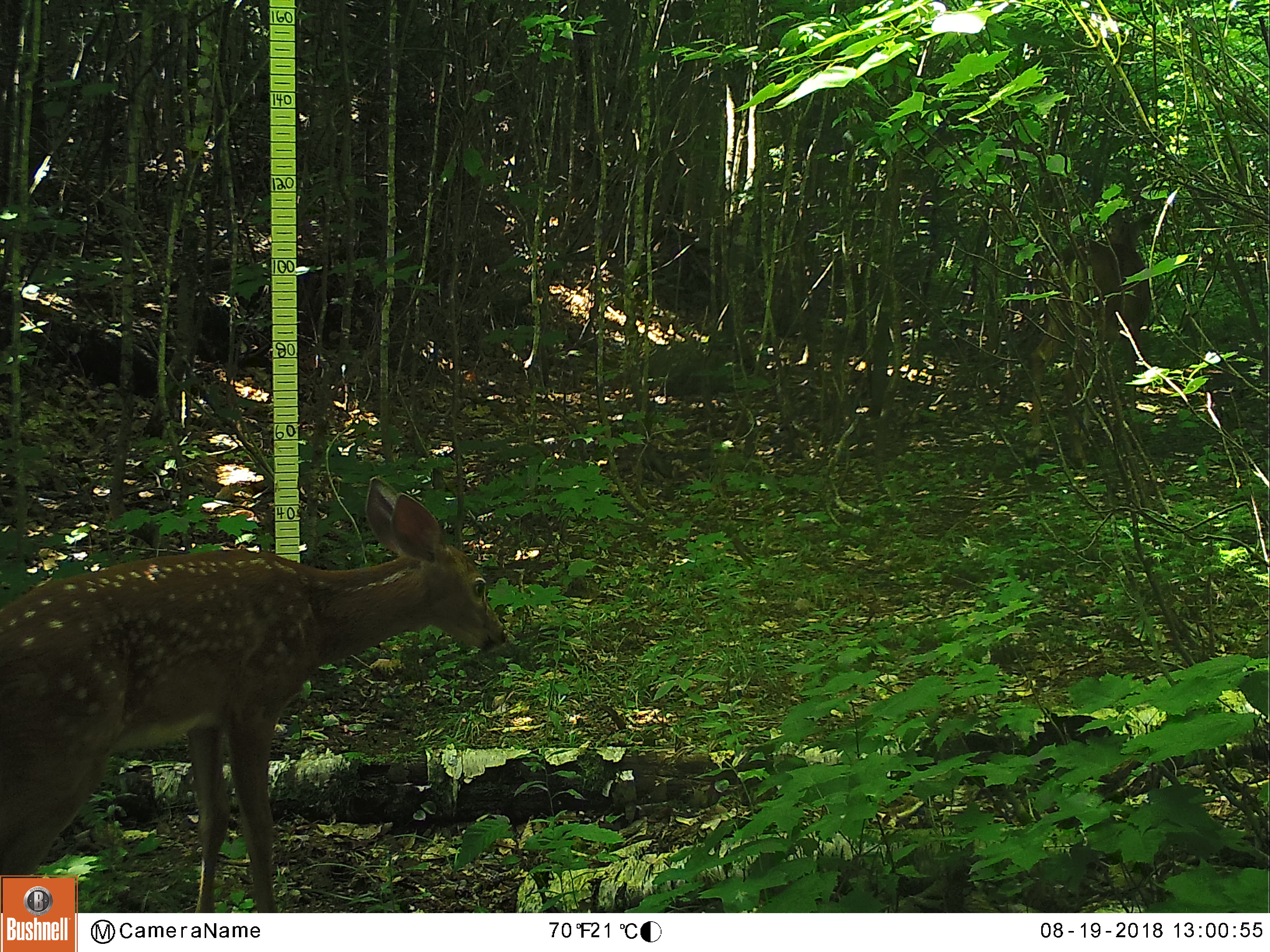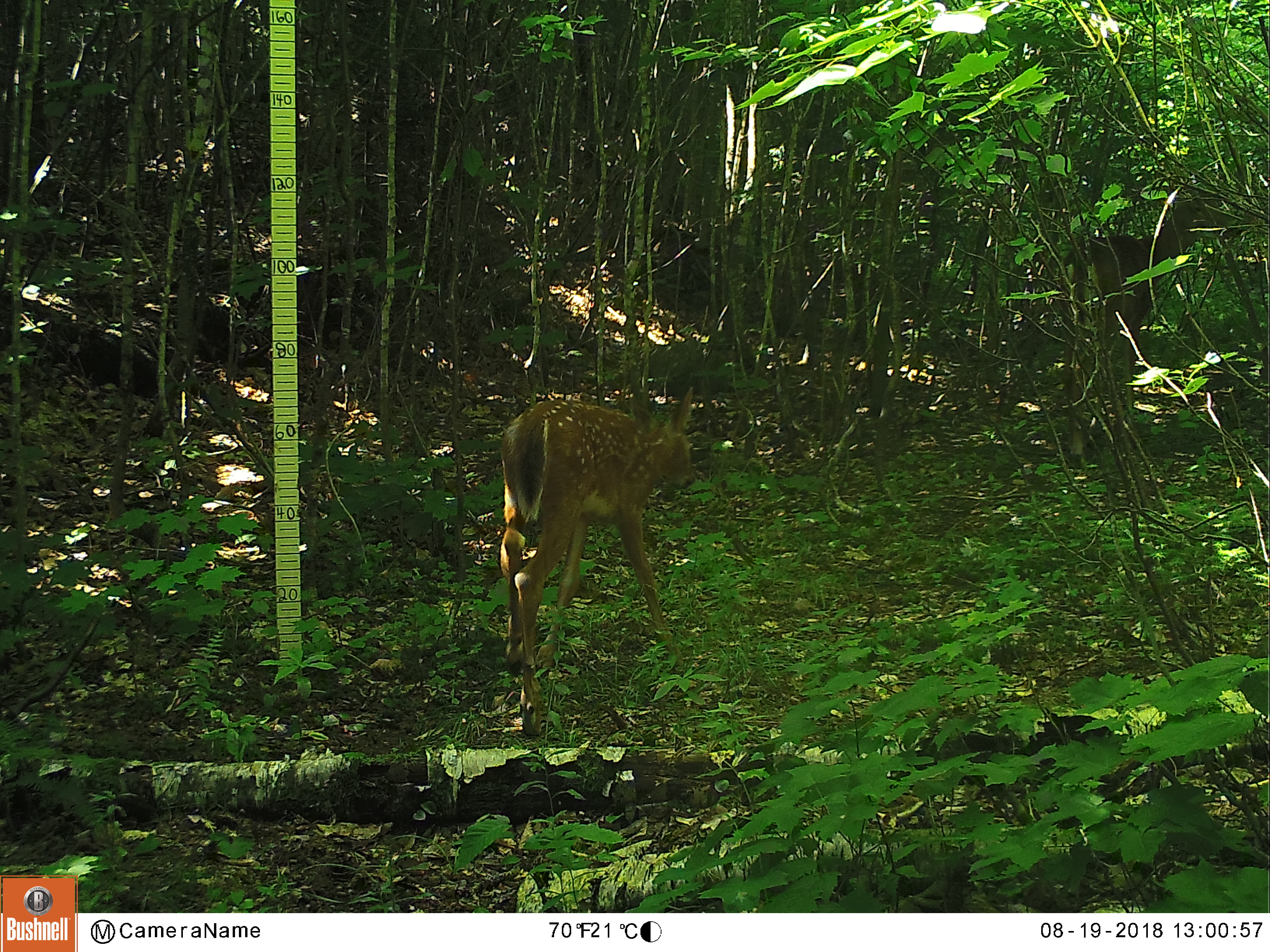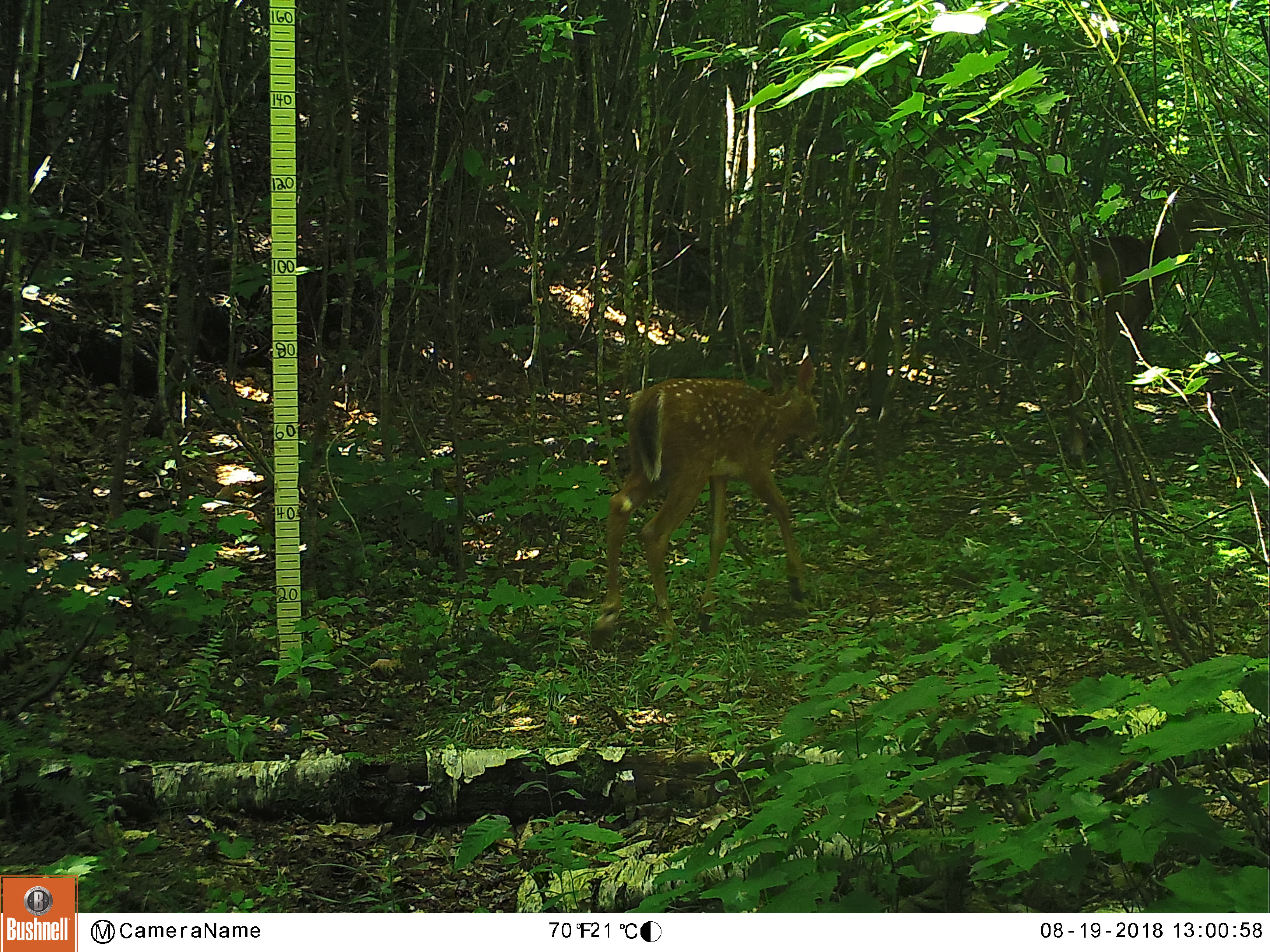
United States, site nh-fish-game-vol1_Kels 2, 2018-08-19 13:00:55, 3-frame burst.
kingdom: Animalia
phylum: Chordata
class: Mammalia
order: Artiodactyla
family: Cervidae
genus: Odocoileus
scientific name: Odocoileus virginianus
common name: white-tailed deer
White-tailed deer (Odocoileus virginianus).